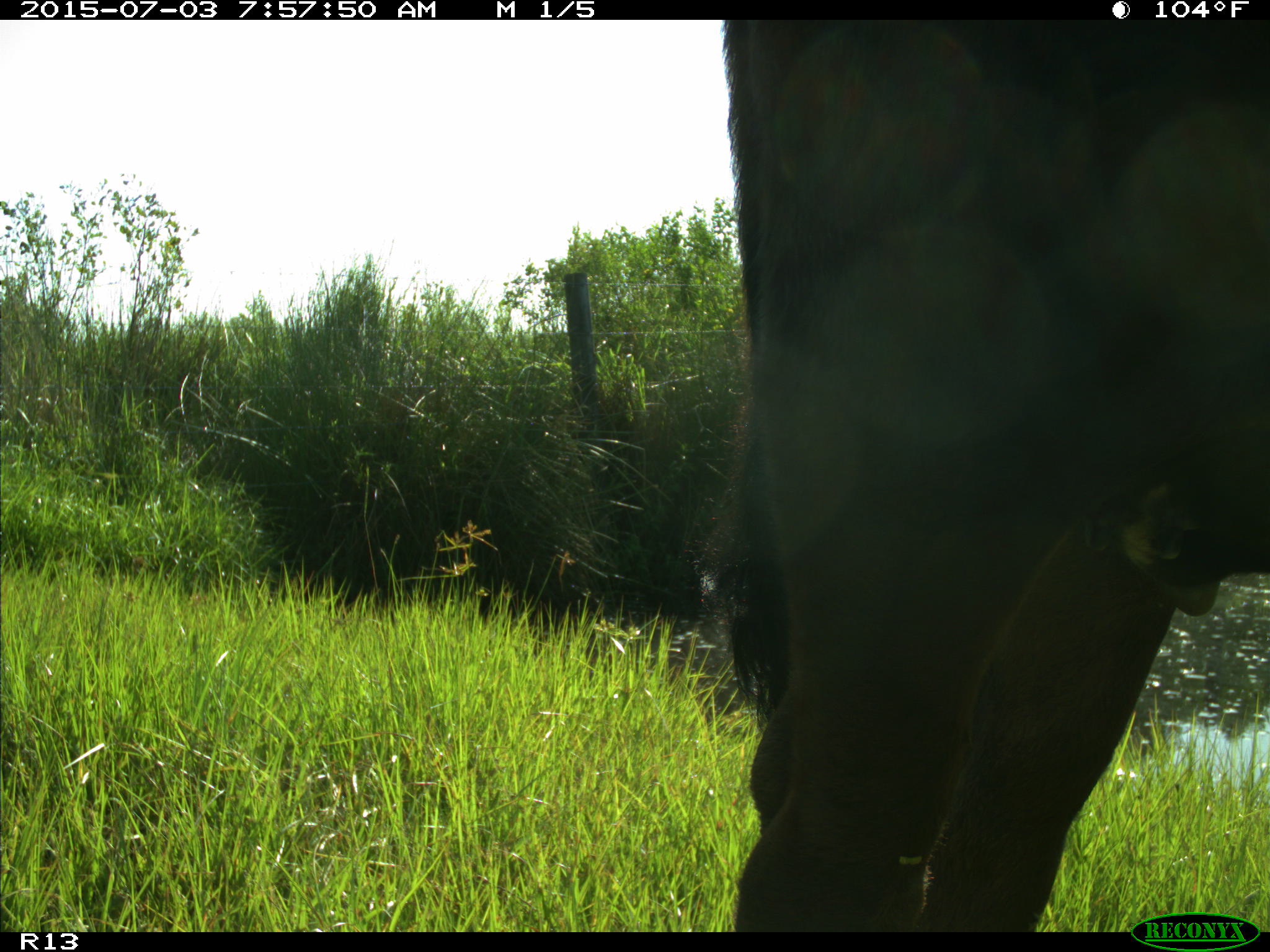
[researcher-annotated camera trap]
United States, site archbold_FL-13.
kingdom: Animalia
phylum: Chordata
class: Mammalia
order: Artiodactyla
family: Bovidae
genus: Bos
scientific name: Bos taurus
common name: domestic cow